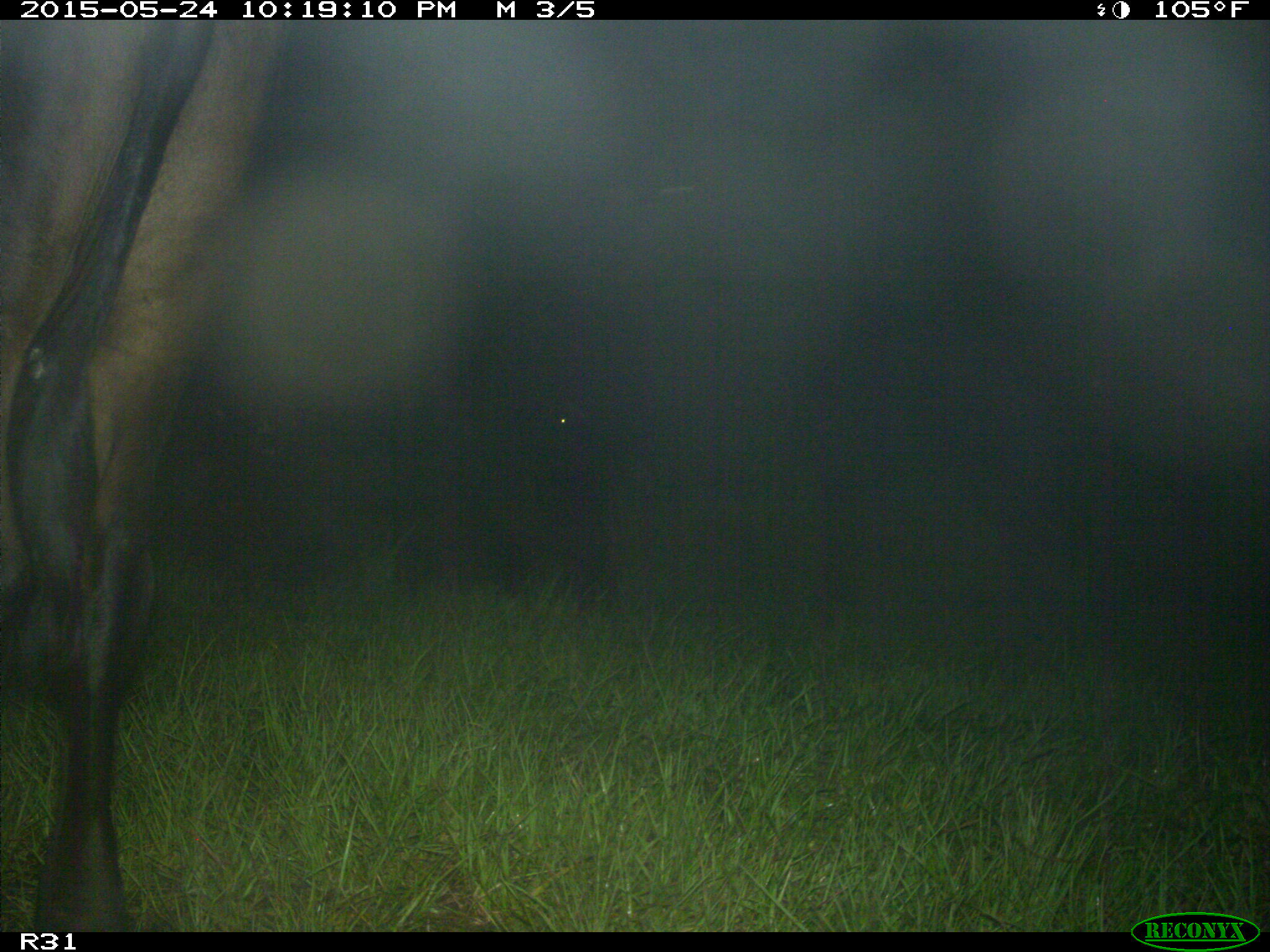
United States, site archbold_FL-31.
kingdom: Animalia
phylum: Chordata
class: Mammalia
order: Artiodactyla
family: Bovidae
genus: Bos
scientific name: Bos taurus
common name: domestic cow